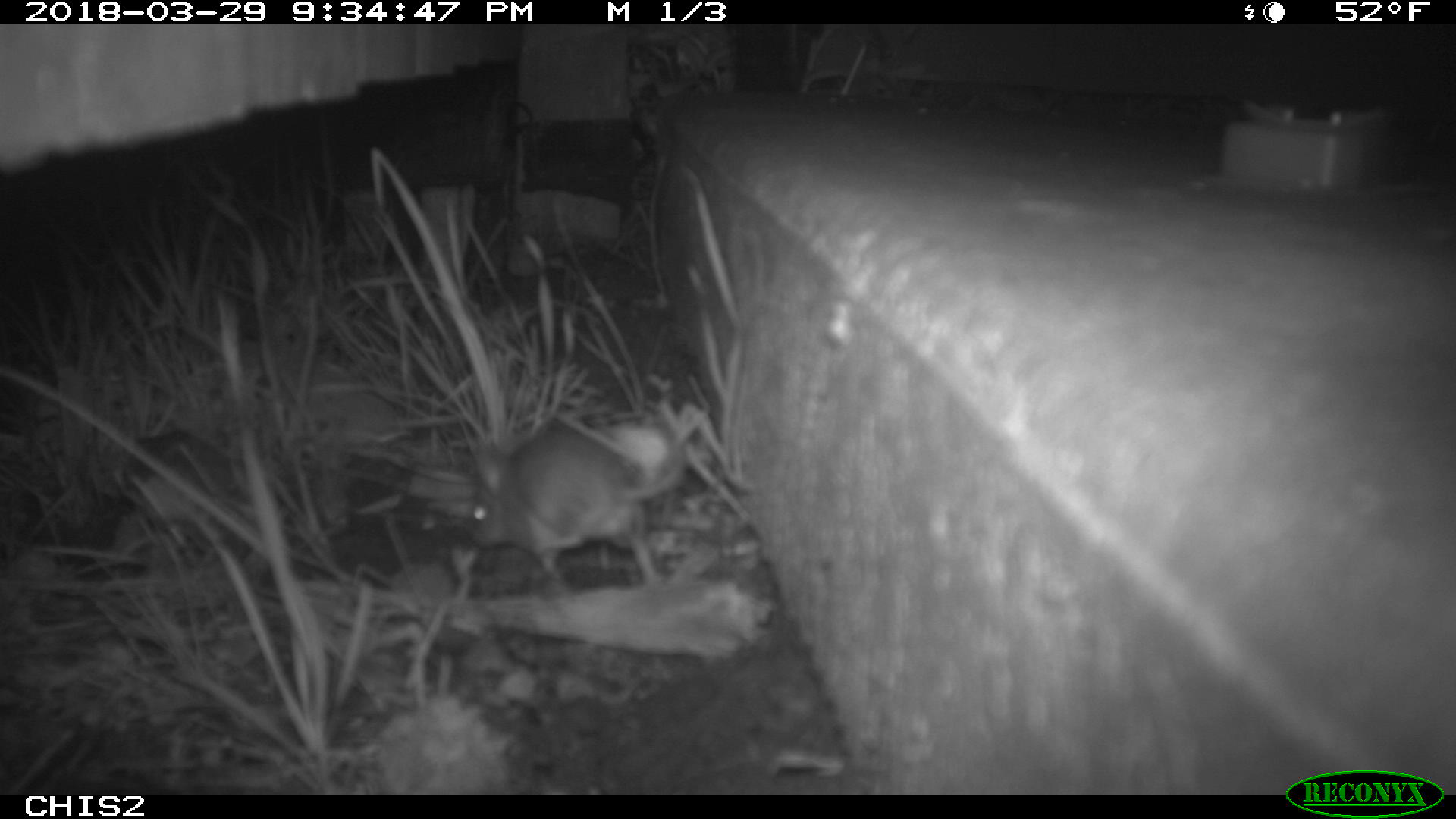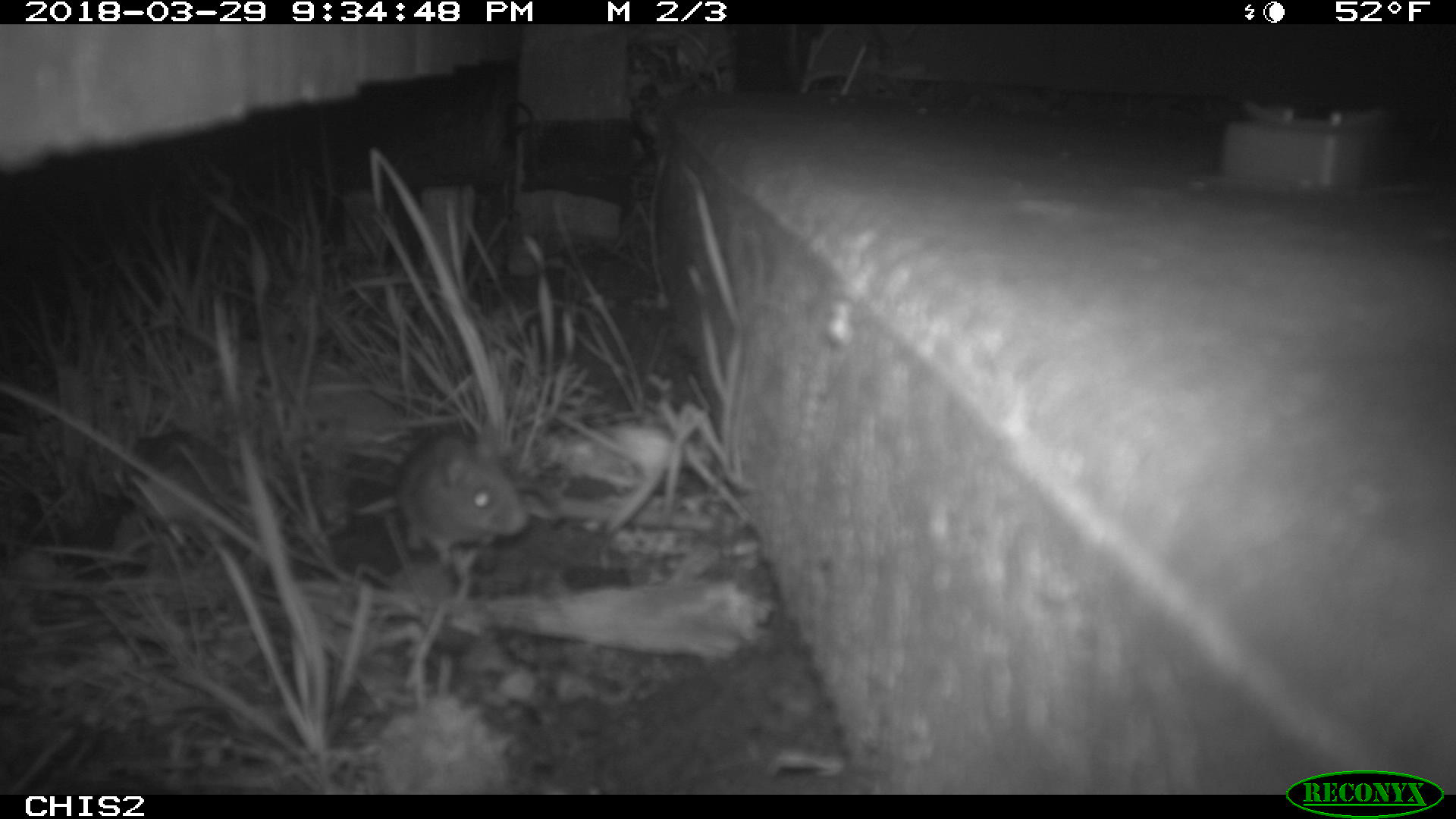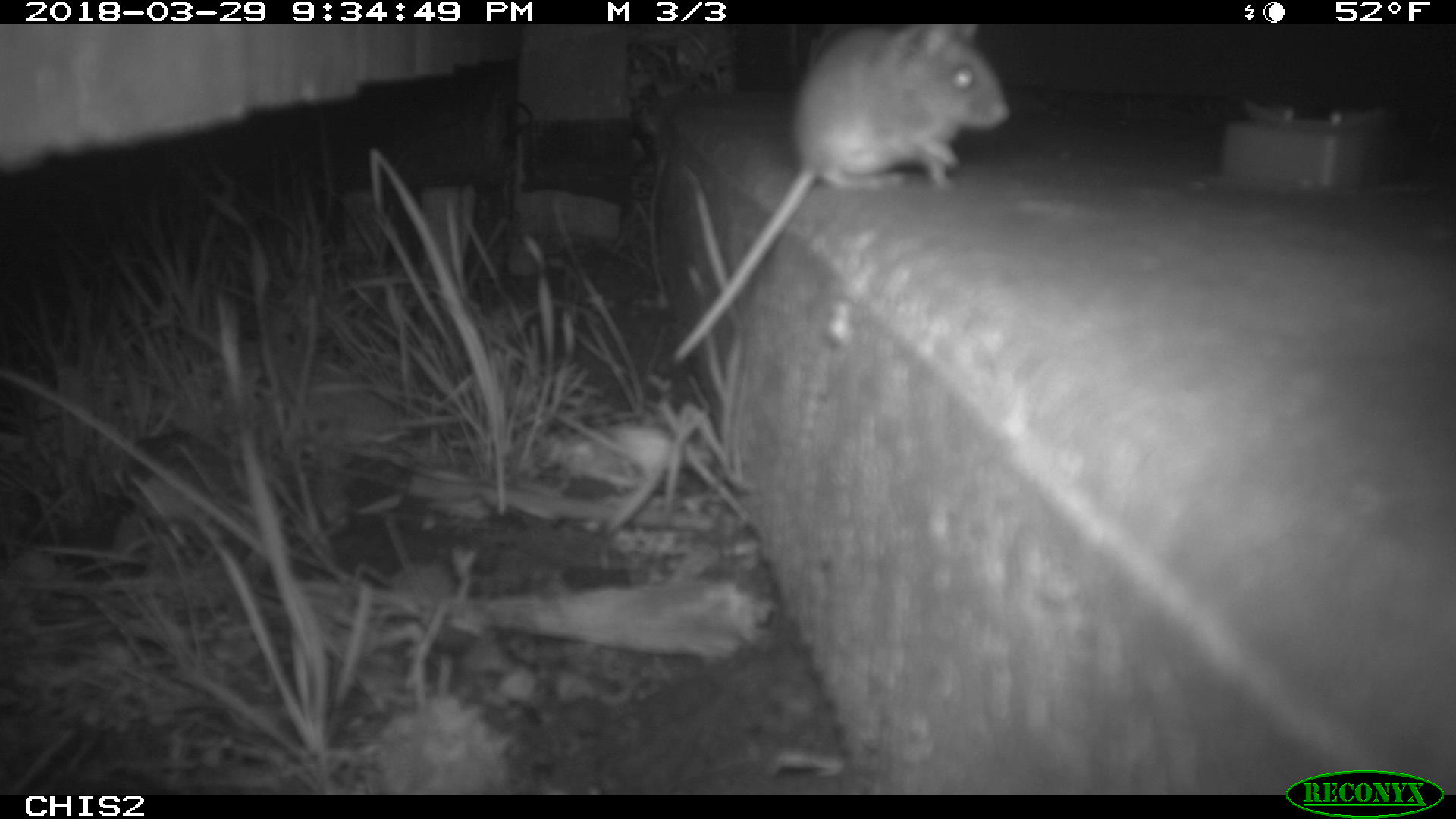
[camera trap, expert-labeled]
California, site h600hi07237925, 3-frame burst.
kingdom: Animalia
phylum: Chordata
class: Mammalia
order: Rodentia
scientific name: Rodentia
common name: rodent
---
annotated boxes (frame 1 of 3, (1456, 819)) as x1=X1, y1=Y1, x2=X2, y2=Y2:
rodent: x1=464, y1=414, x2=687, y2=583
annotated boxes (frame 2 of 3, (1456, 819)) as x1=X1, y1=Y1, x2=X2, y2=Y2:
rodent: x1=397, y1=436, x2=560, y2=566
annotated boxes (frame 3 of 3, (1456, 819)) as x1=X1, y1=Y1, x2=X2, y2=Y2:
rodent: x1=670, y1=24, x2=1009, y2=365